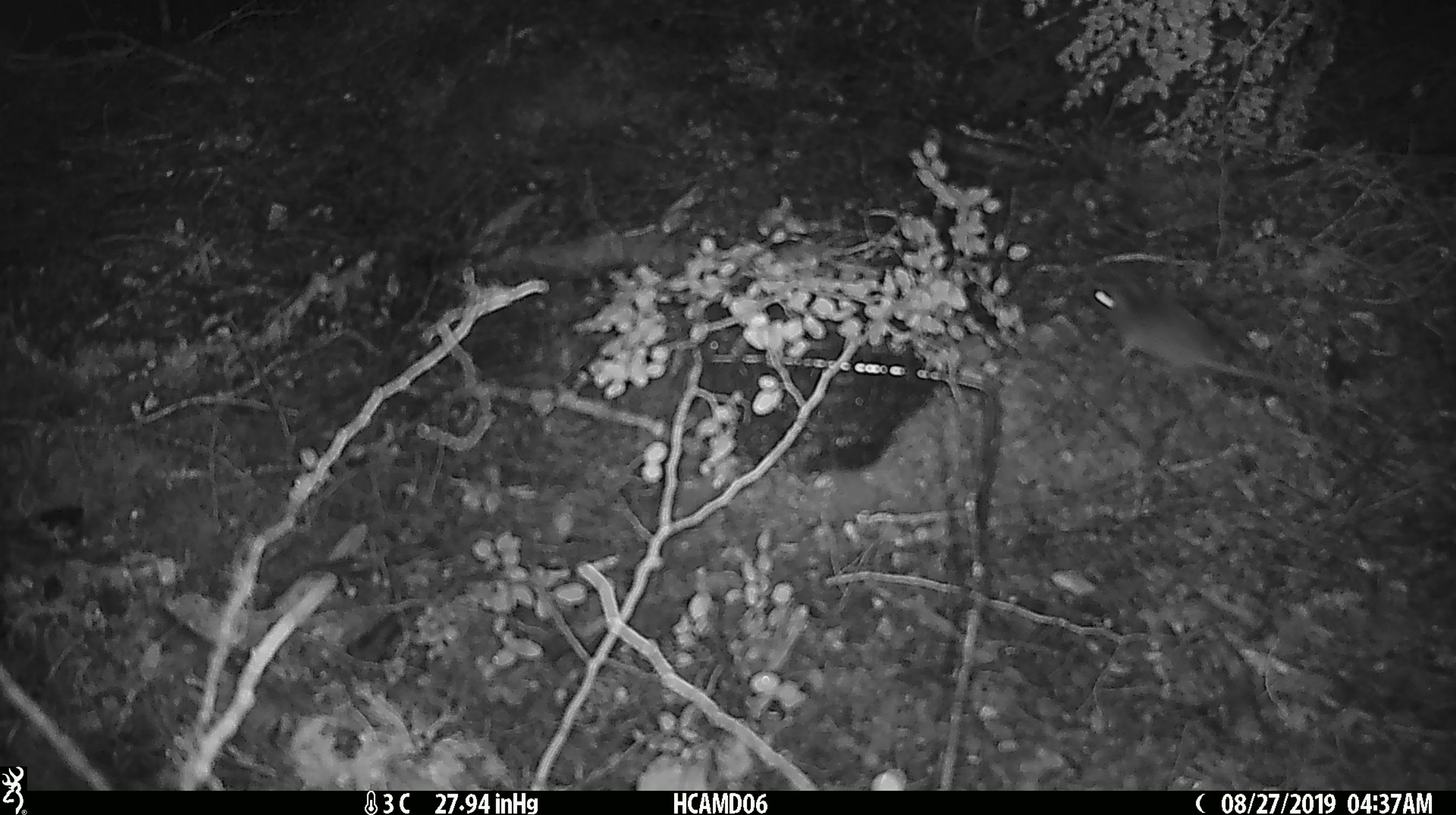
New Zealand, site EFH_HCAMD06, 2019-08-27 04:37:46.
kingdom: Animalia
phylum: Chordata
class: Mammalia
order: Rodentia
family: Muridae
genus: Mus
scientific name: Mus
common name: mouse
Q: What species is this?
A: Mouse (Mus).